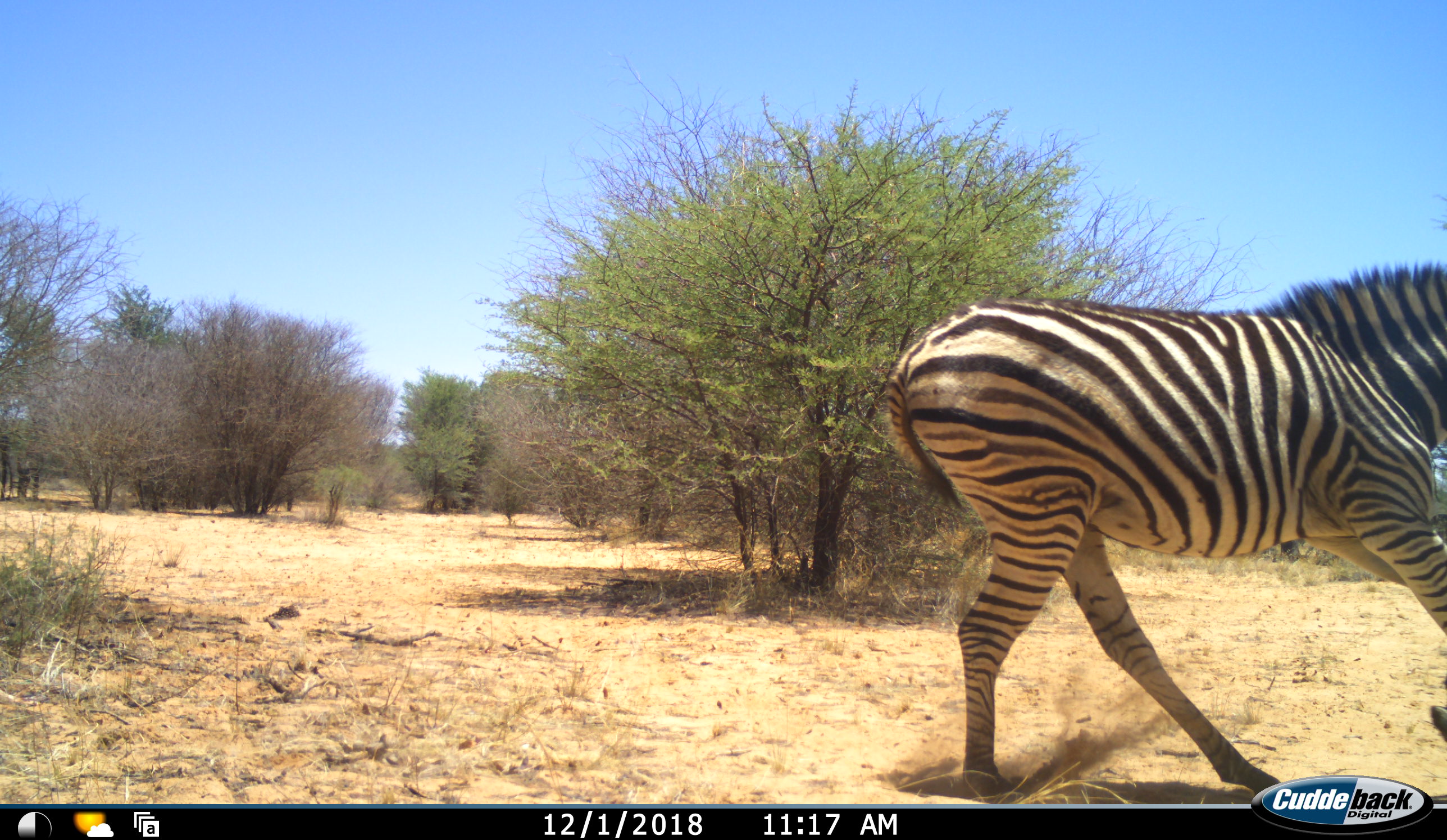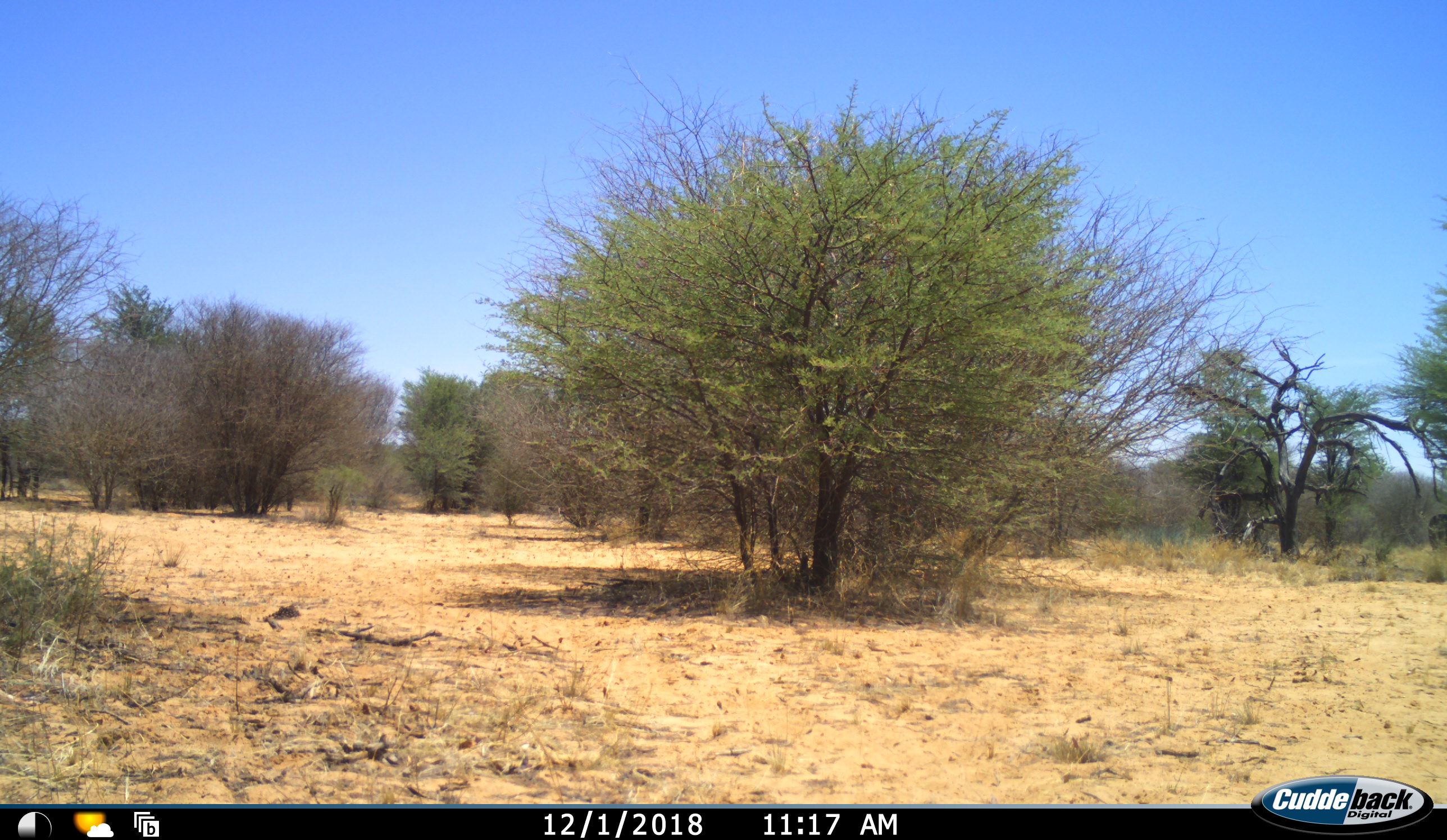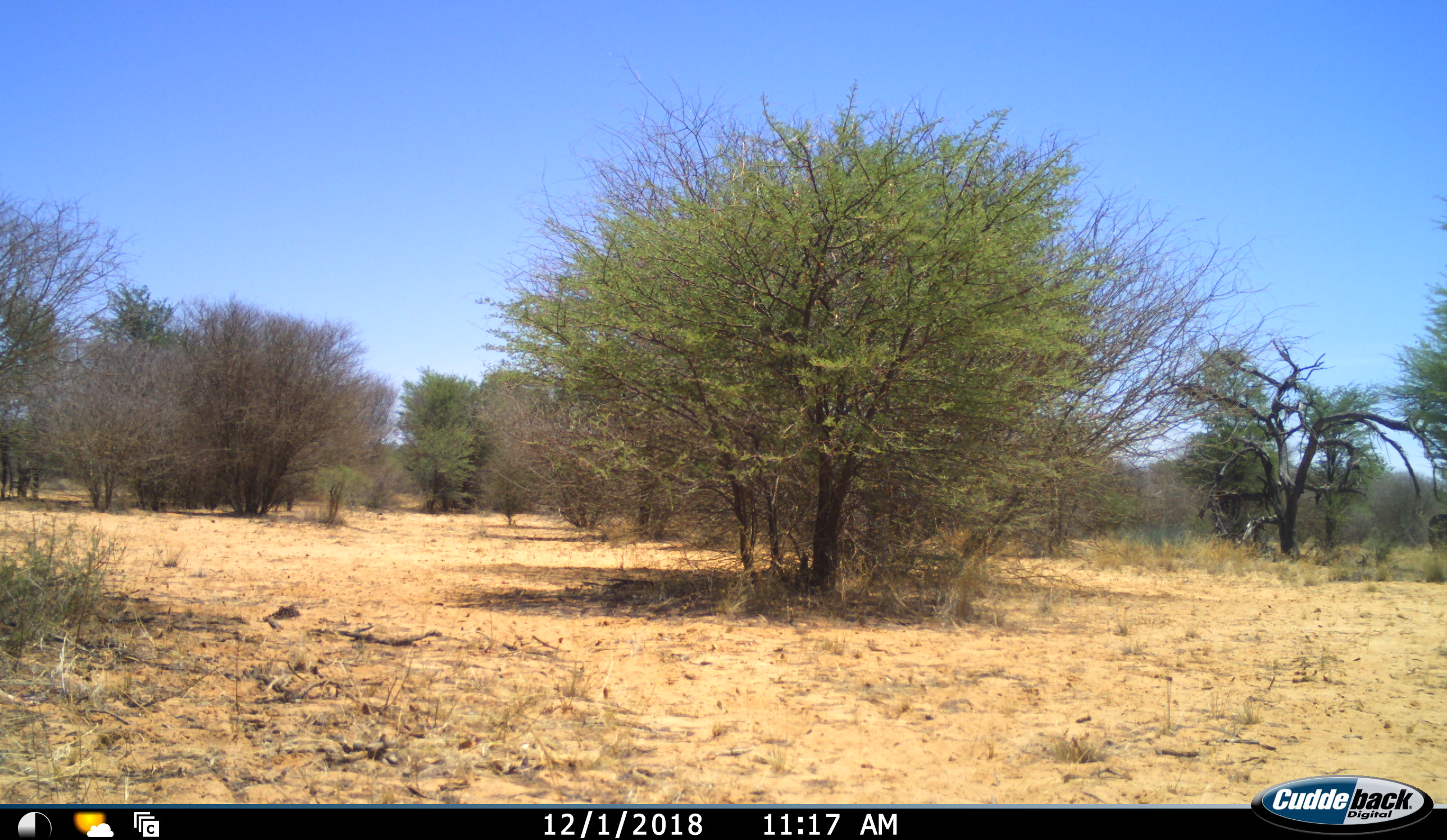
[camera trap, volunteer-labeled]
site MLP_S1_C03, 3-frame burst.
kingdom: Animalia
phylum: Chordata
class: Mammalia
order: Perissodactyla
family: Equidae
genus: Equus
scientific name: Equus quagga burchellii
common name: burchell's zebra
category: zebraburchells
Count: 1.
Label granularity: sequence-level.